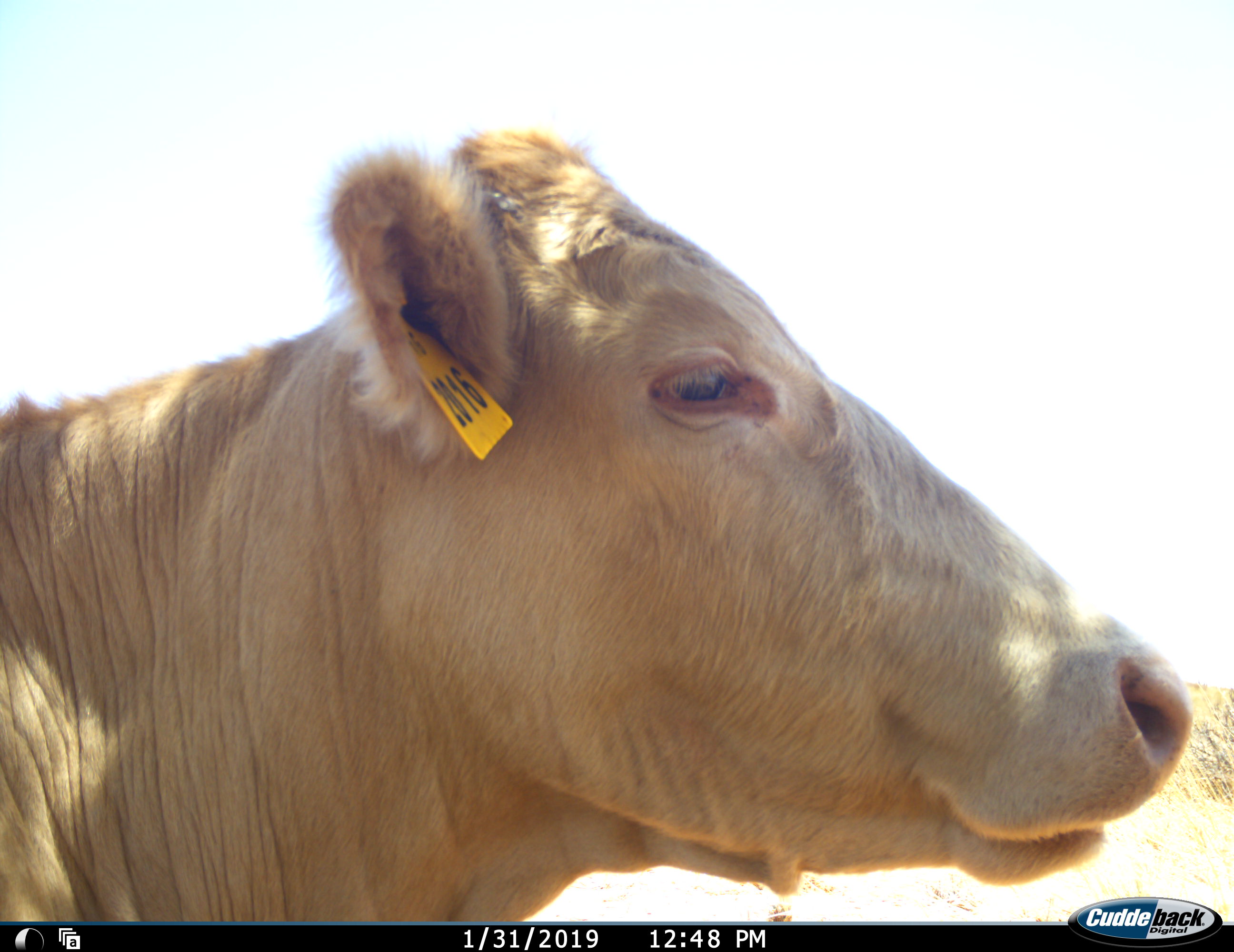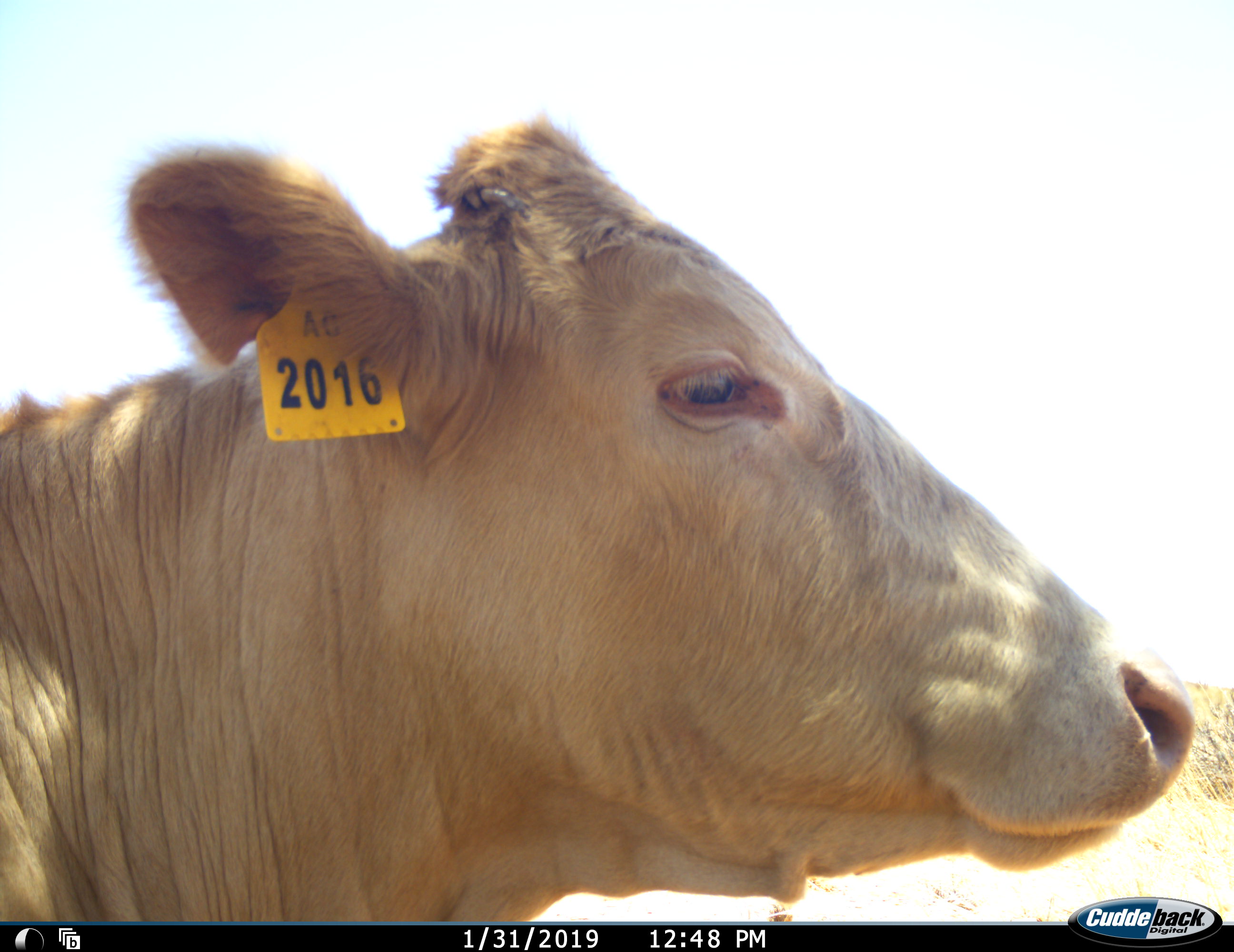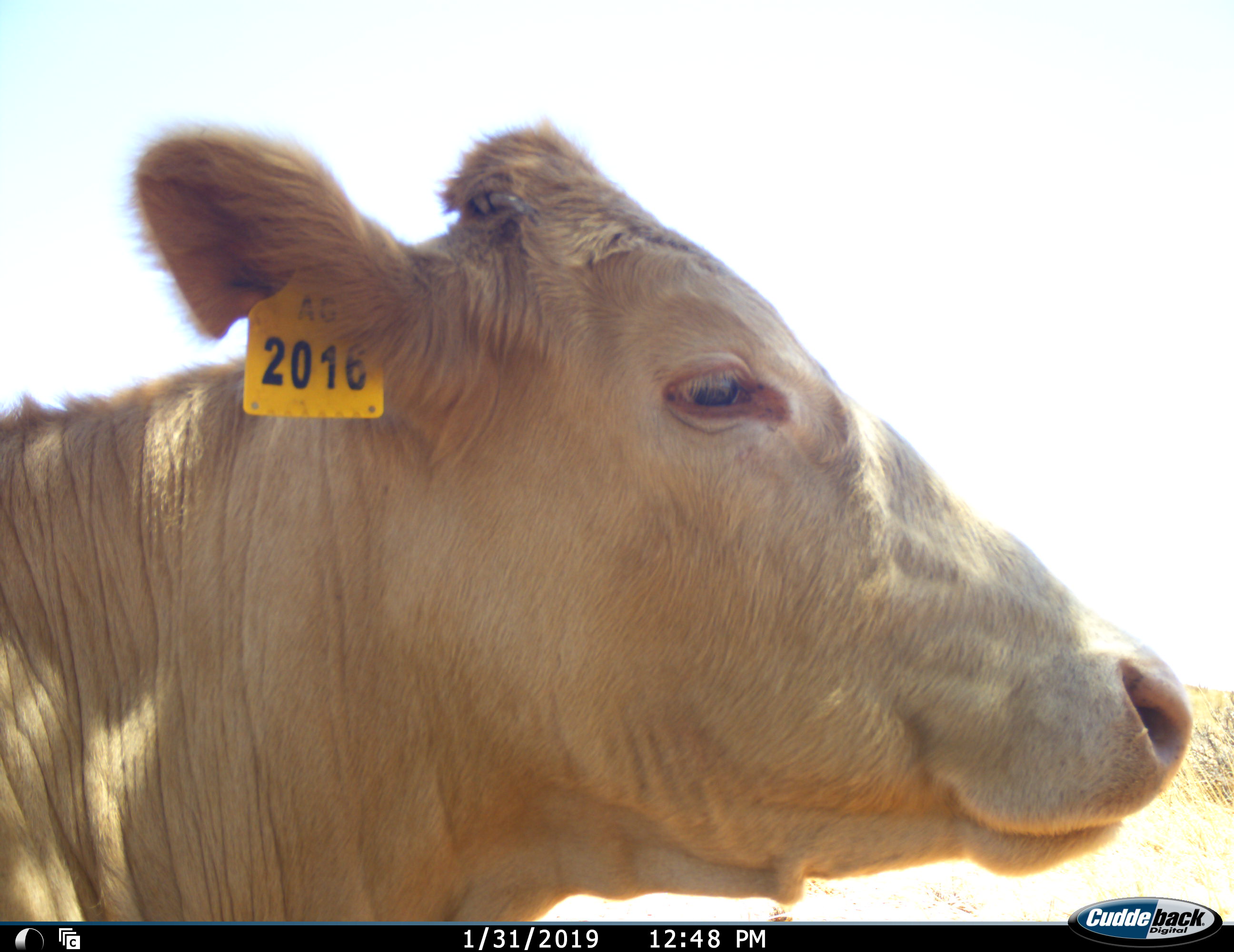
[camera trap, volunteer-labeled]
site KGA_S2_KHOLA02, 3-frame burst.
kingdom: Animalia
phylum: Chordata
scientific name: Vertebrata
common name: domestic animal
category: domesticanimal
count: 1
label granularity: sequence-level